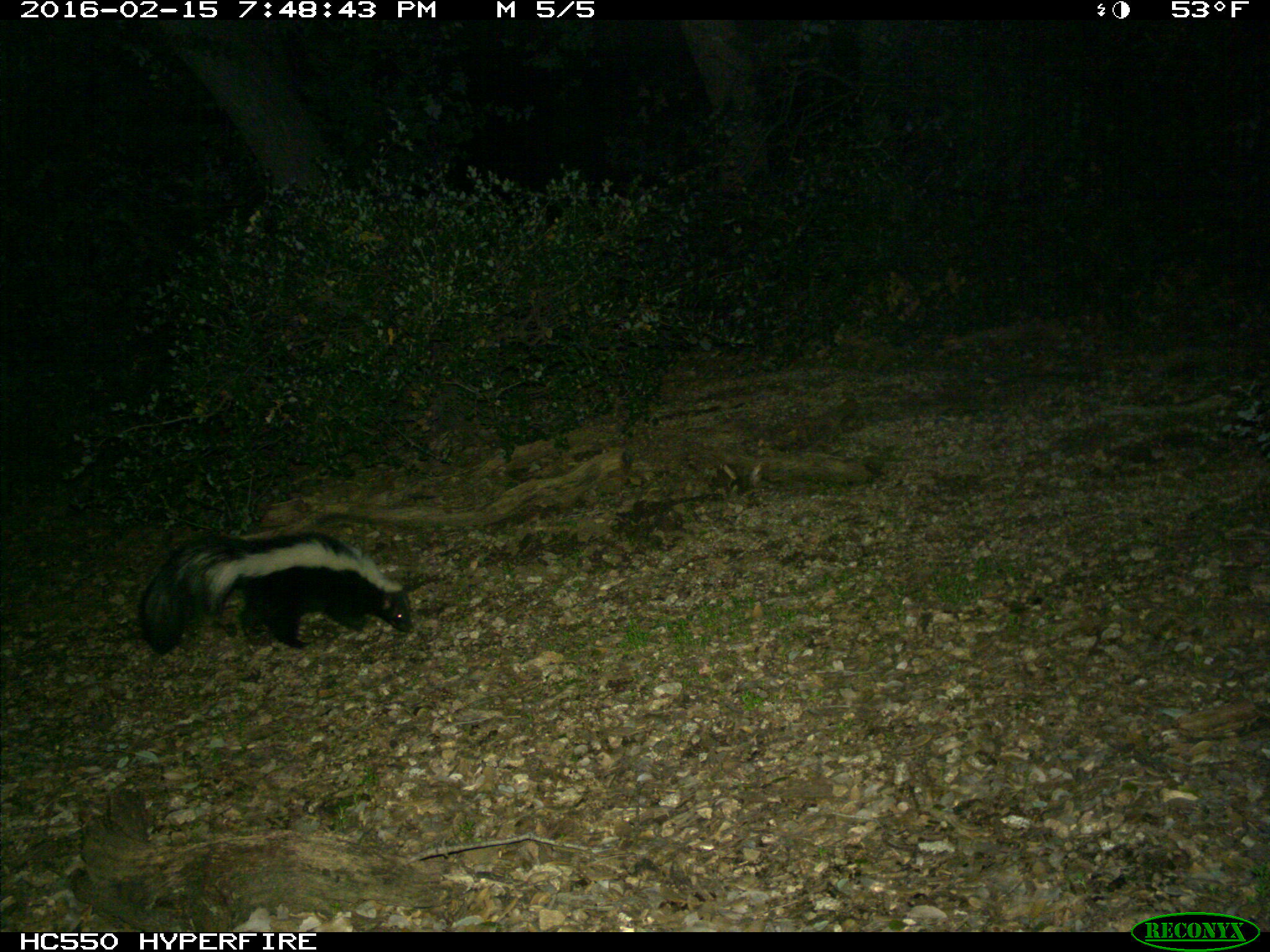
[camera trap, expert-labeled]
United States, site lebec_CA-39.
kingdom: Animalia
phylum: Chordata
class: Mammalia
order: Carnivora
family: Mephitidae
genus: Mephitis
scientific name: Mephitis mephitis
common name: striped skunk